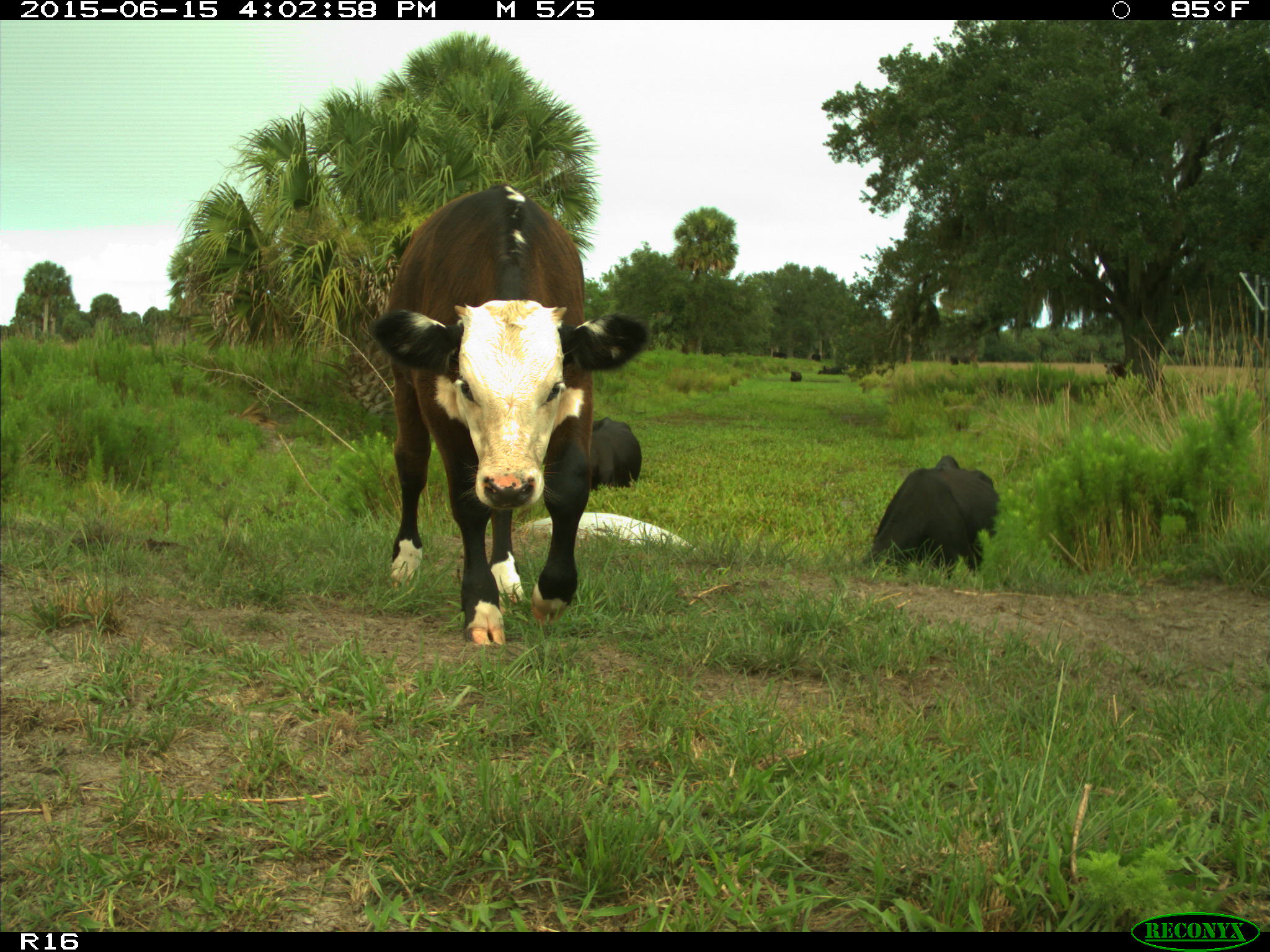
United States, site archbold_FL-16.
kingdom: Animalia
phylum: Chordata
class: Mammalia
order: Artiodactyla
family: Bovidae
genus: Bos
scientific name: Bos taurus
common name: domestic cow